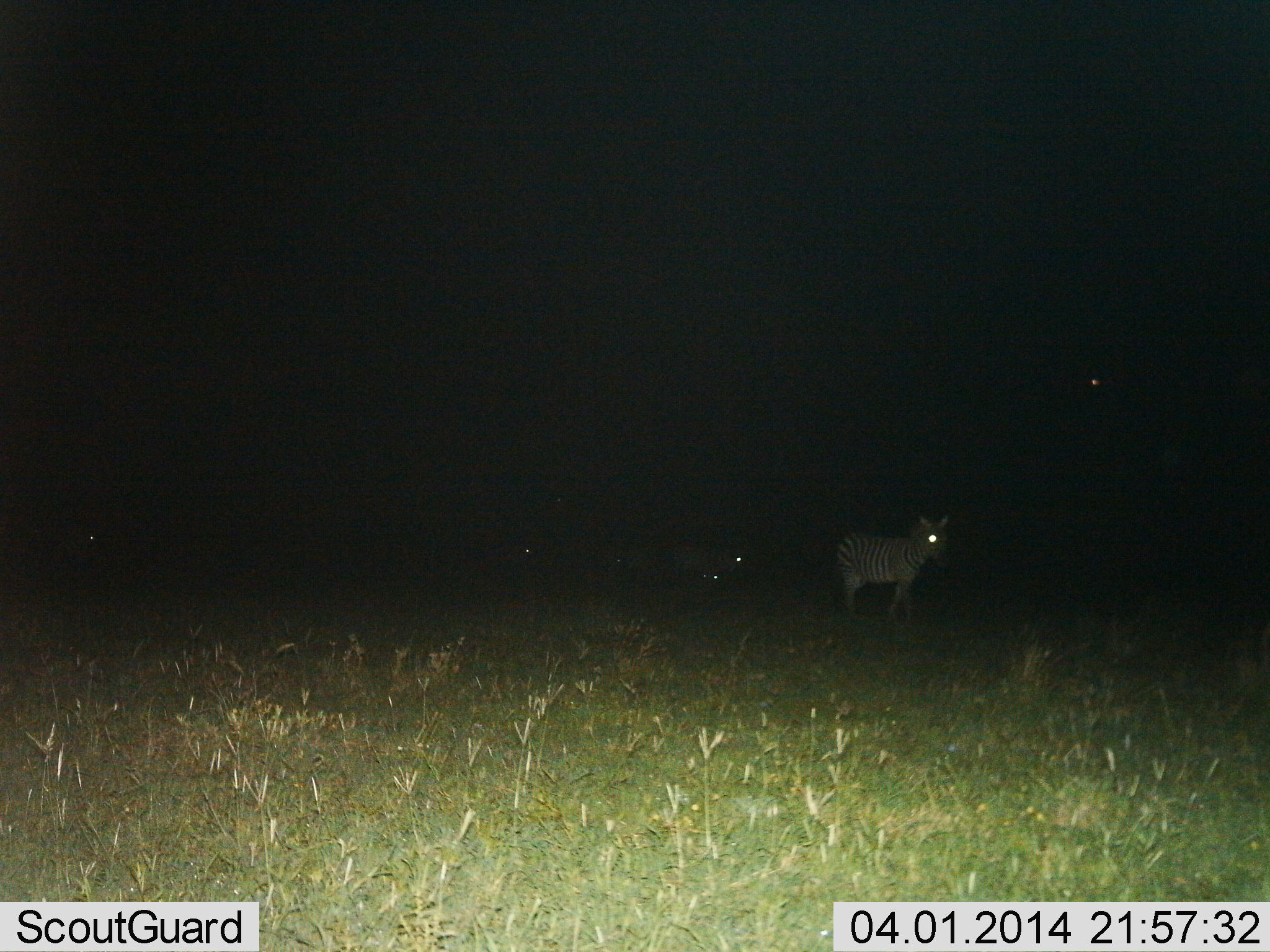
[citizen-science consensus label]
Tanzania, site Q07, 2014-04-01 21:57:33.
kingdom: Animalia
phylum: Chordata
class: Mammalia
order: Perissodactyla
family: Equidae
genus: Equus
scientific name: Equus quagga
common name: plains zebra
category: zebra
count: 2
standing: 70%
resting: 10%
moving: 20%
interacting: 0%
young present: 0%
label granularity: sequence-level